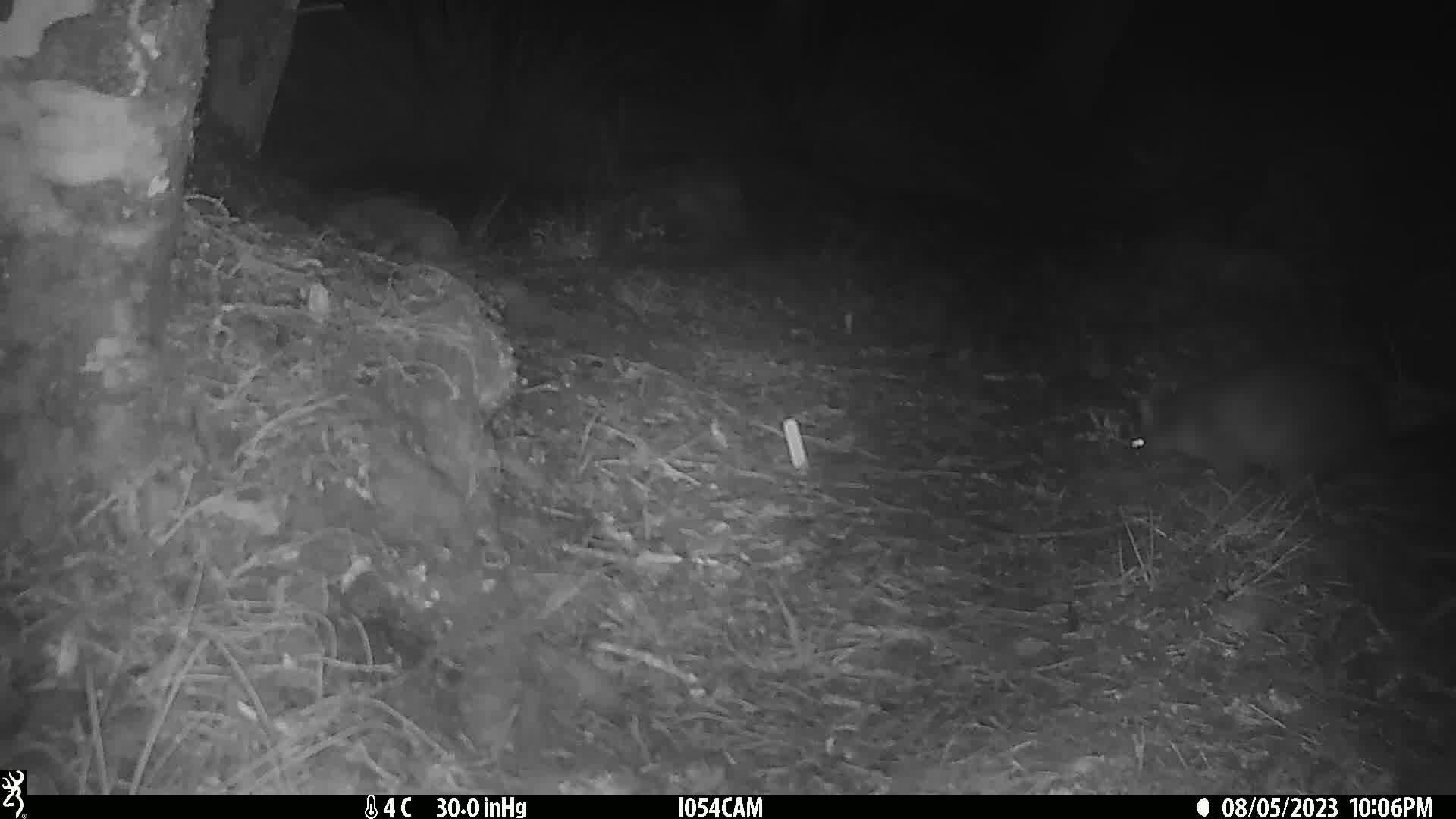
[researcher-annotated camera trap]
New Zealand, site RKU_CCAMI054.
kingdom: Animalia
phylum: Chordata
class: Mammalia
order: Diprotodontia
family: Phalangeridae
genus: Trichosurus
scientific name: Trichosurus vulpecula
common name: common brushtail possum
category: possum